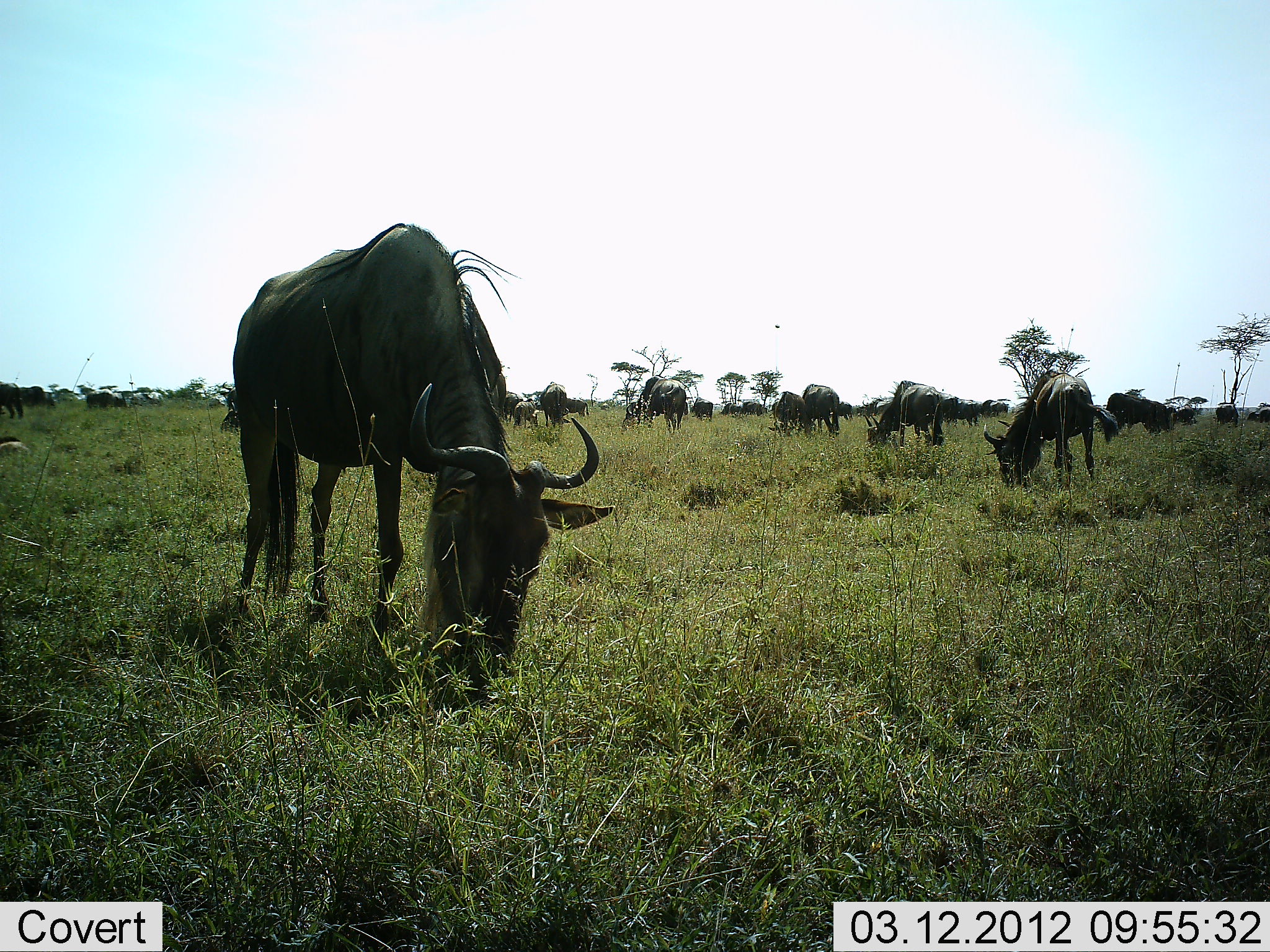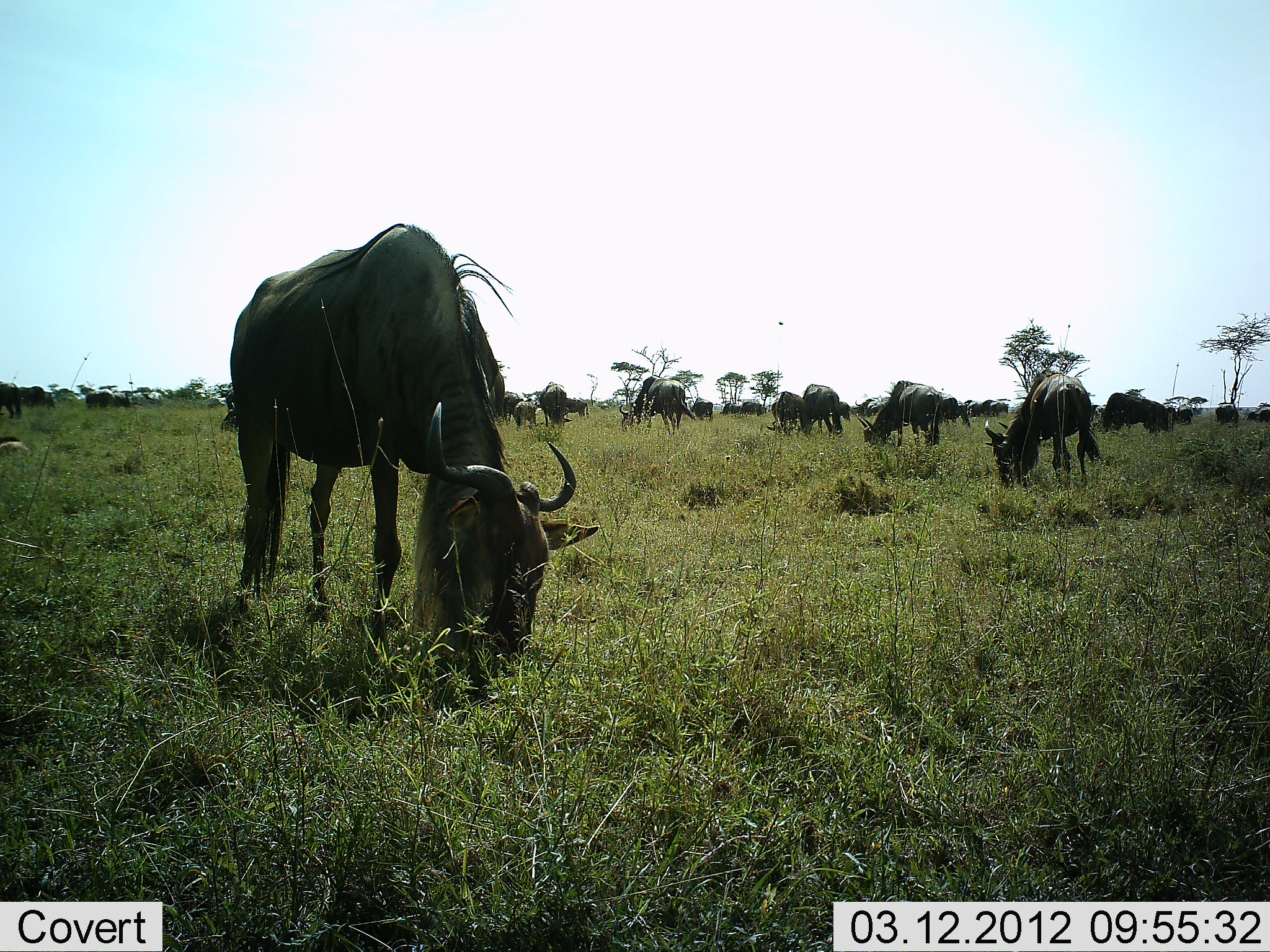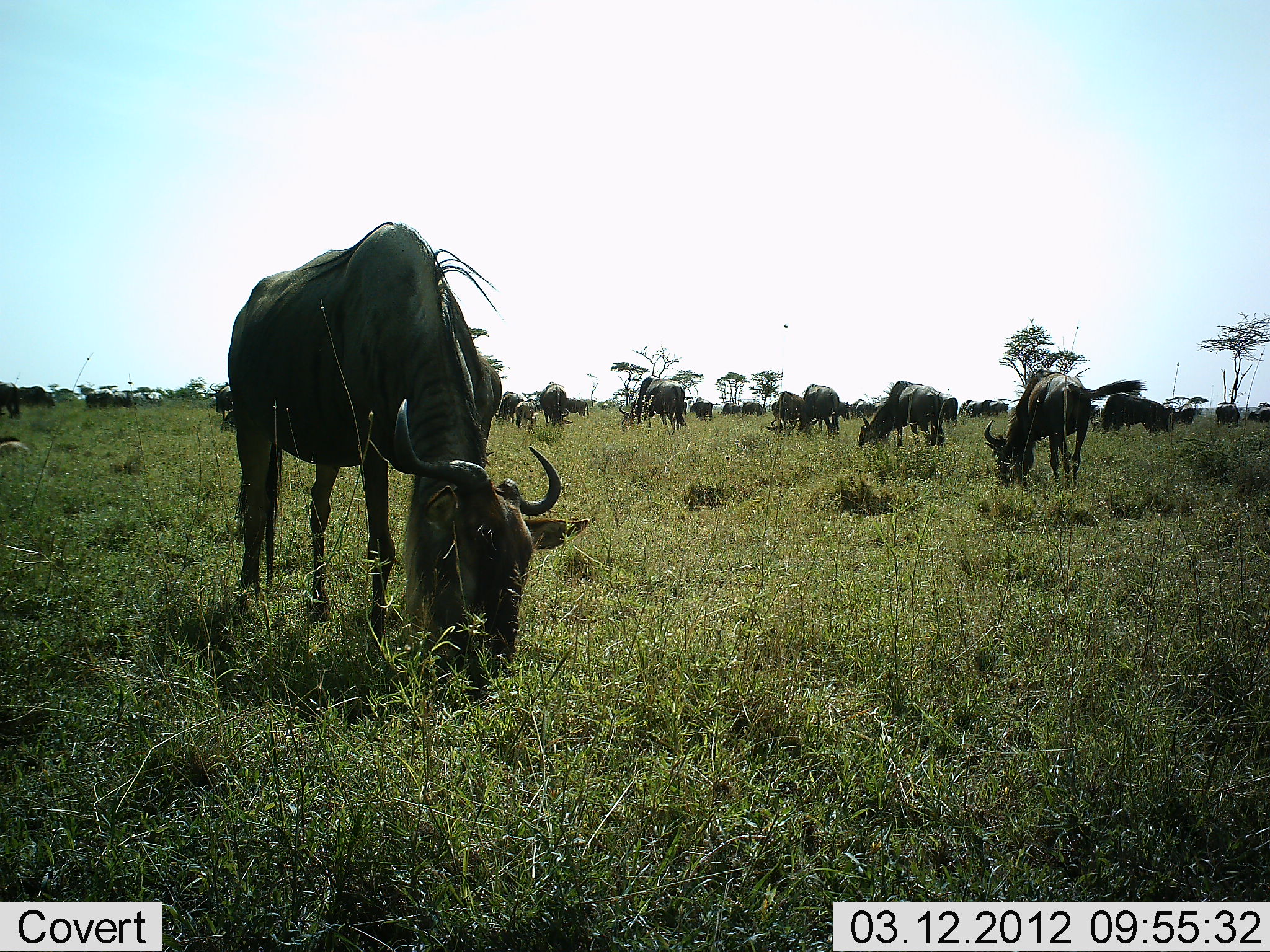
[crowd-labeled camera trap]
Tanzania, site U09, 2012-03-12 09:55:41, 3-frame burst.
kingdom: Animalia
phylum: Chordata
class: Mammalia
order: Artiodactyla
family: Bovidae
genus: Connochaetes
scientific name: Connochaetes taurinus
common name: blue wildebeest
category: wildebeest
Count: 11-50.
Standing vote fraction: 32%.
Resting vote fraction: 4%.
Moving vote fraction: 0%.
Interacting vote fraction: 0%.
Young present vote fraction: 12%.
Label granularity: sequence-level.